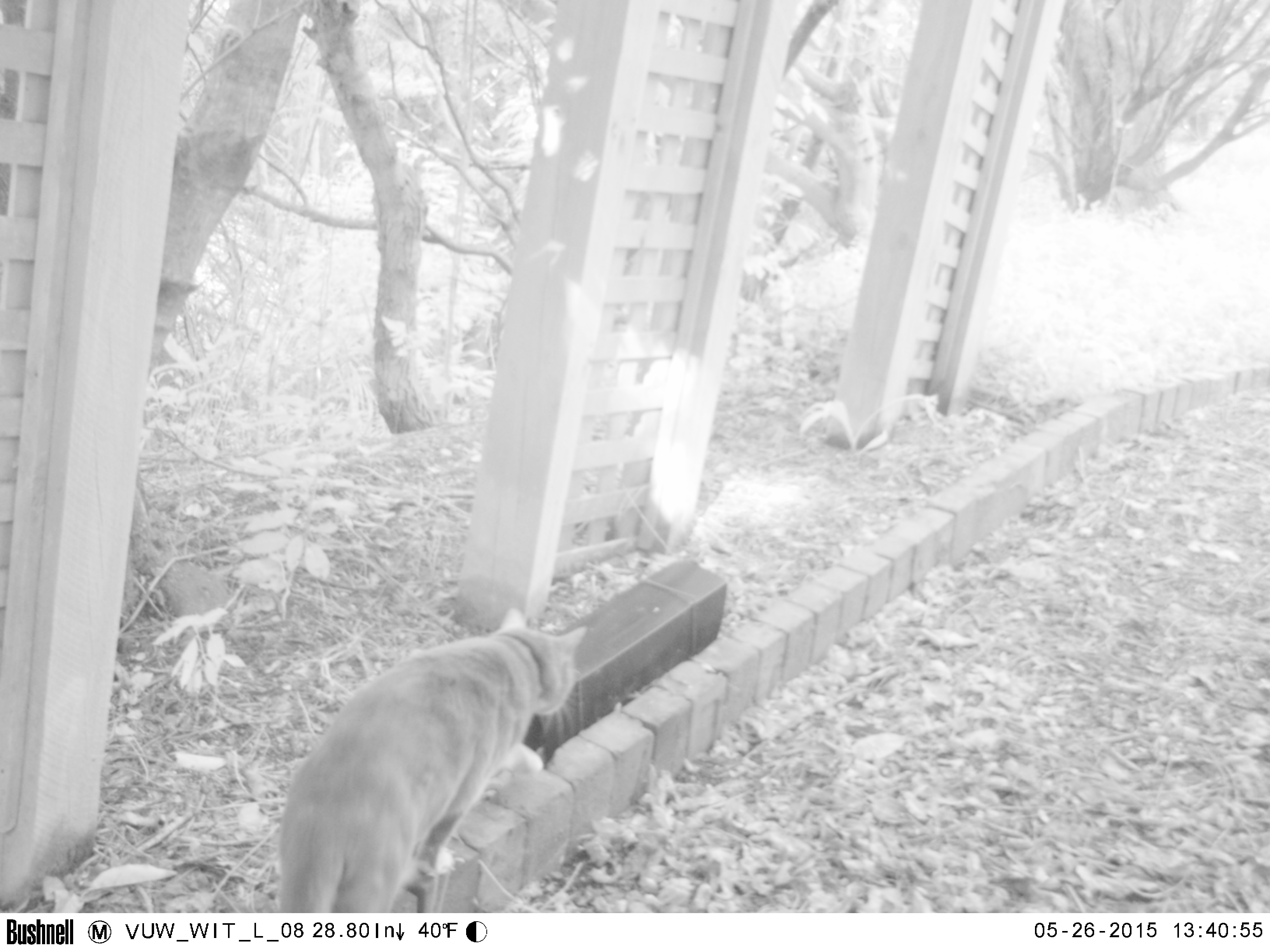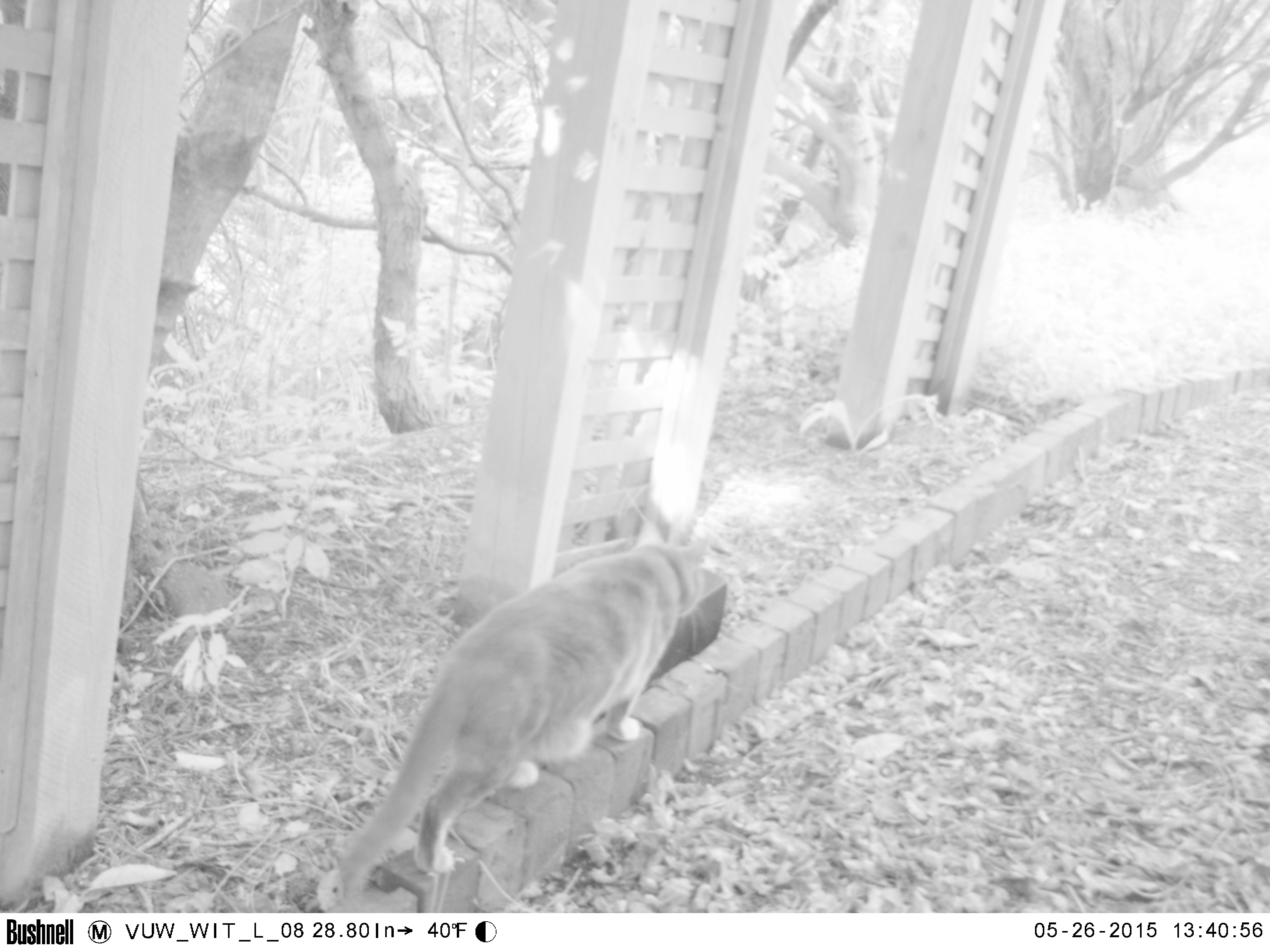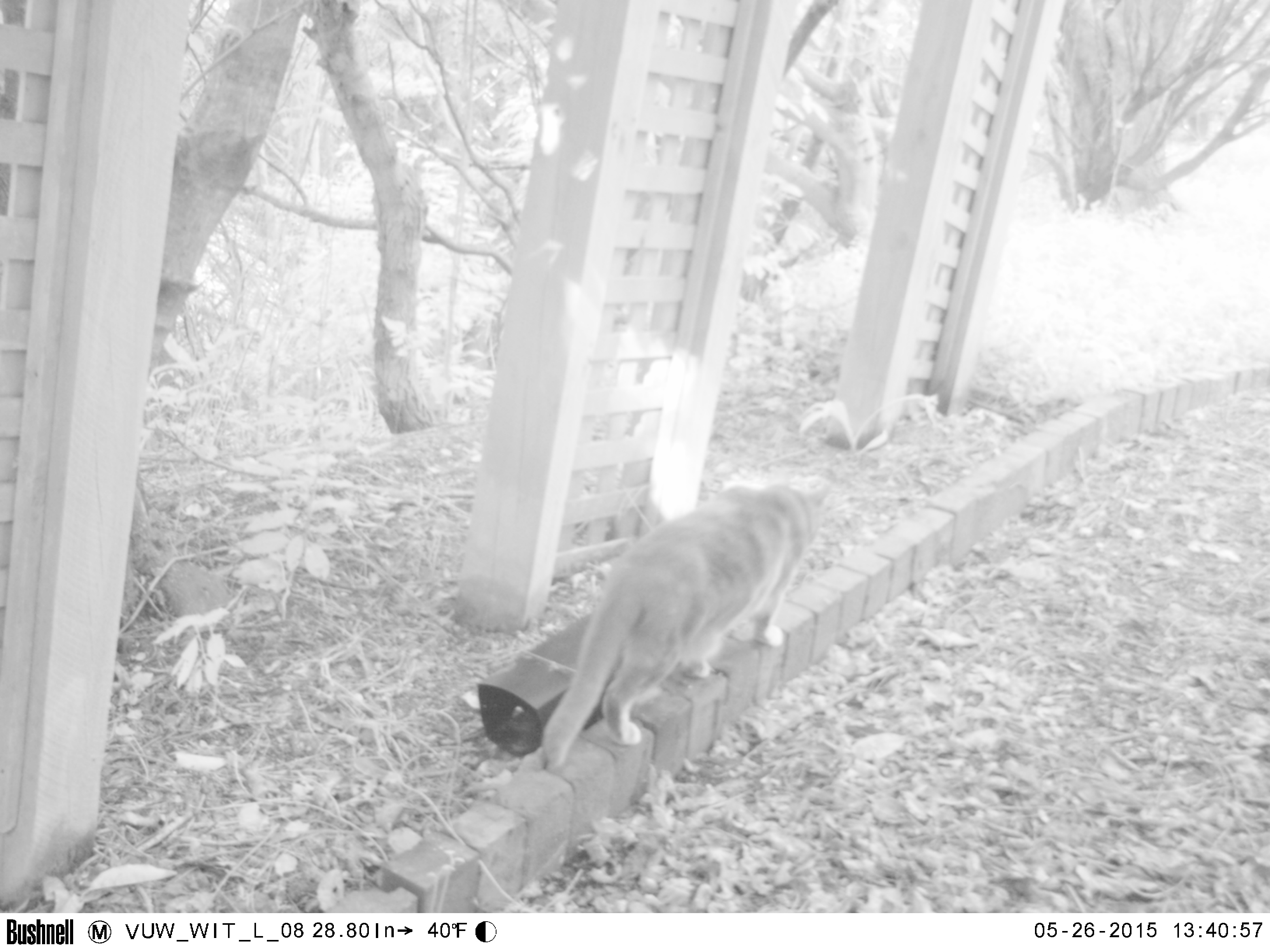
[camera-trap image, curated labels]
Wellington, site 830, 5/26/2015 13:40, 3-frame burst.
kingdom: Animalia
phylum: Chordata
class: Mammalia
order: Carnivora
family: Felidae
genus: Felis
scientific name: Felis catus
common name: cat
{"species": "cat (Felis catus)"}